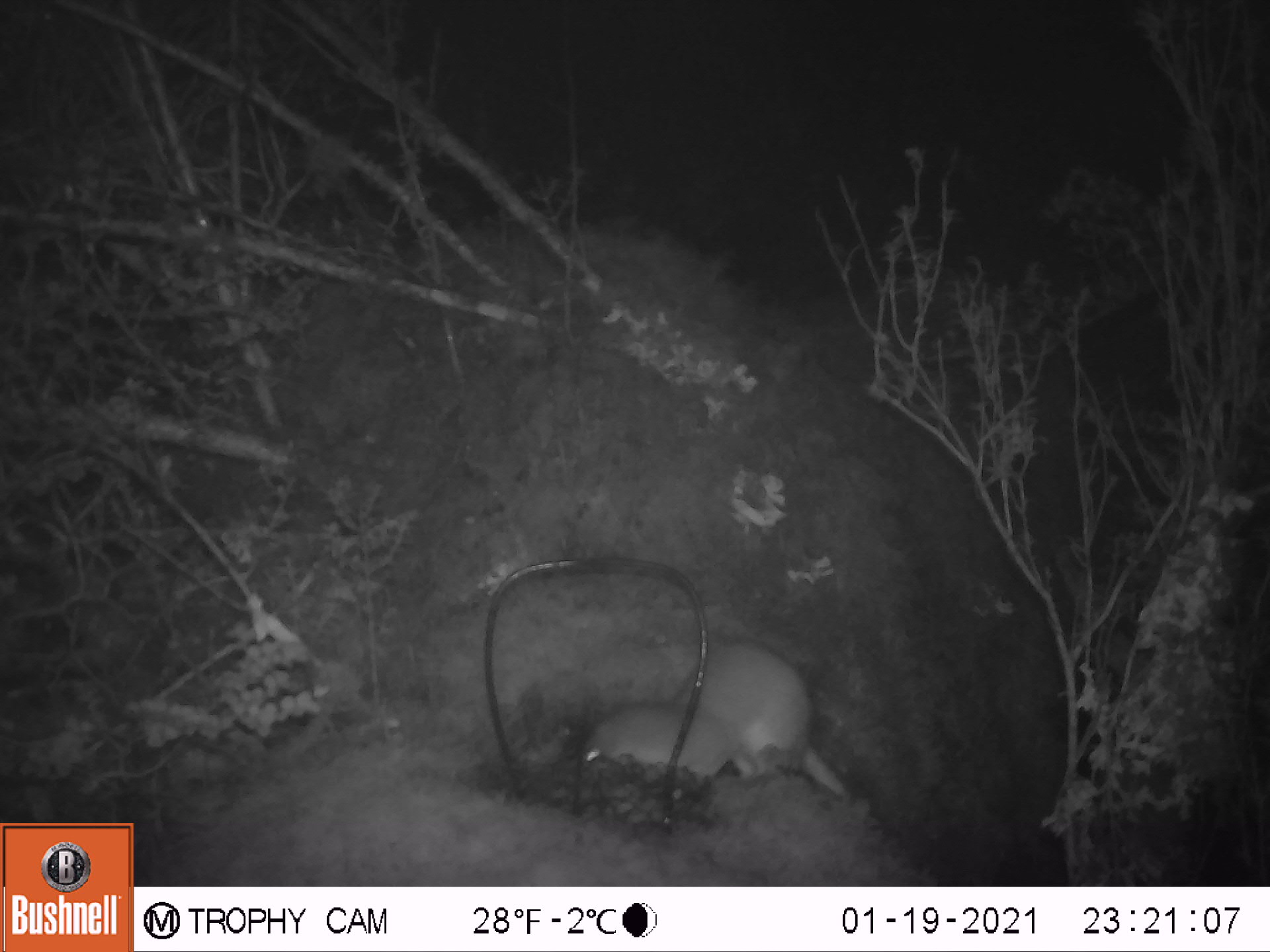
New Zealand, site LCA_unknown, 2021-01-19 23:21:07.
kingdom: Animalia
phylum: Chordata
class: Mammalia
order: Carnivora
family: Mustelidae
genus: Mustela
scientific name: Mustela erminea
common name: stoat